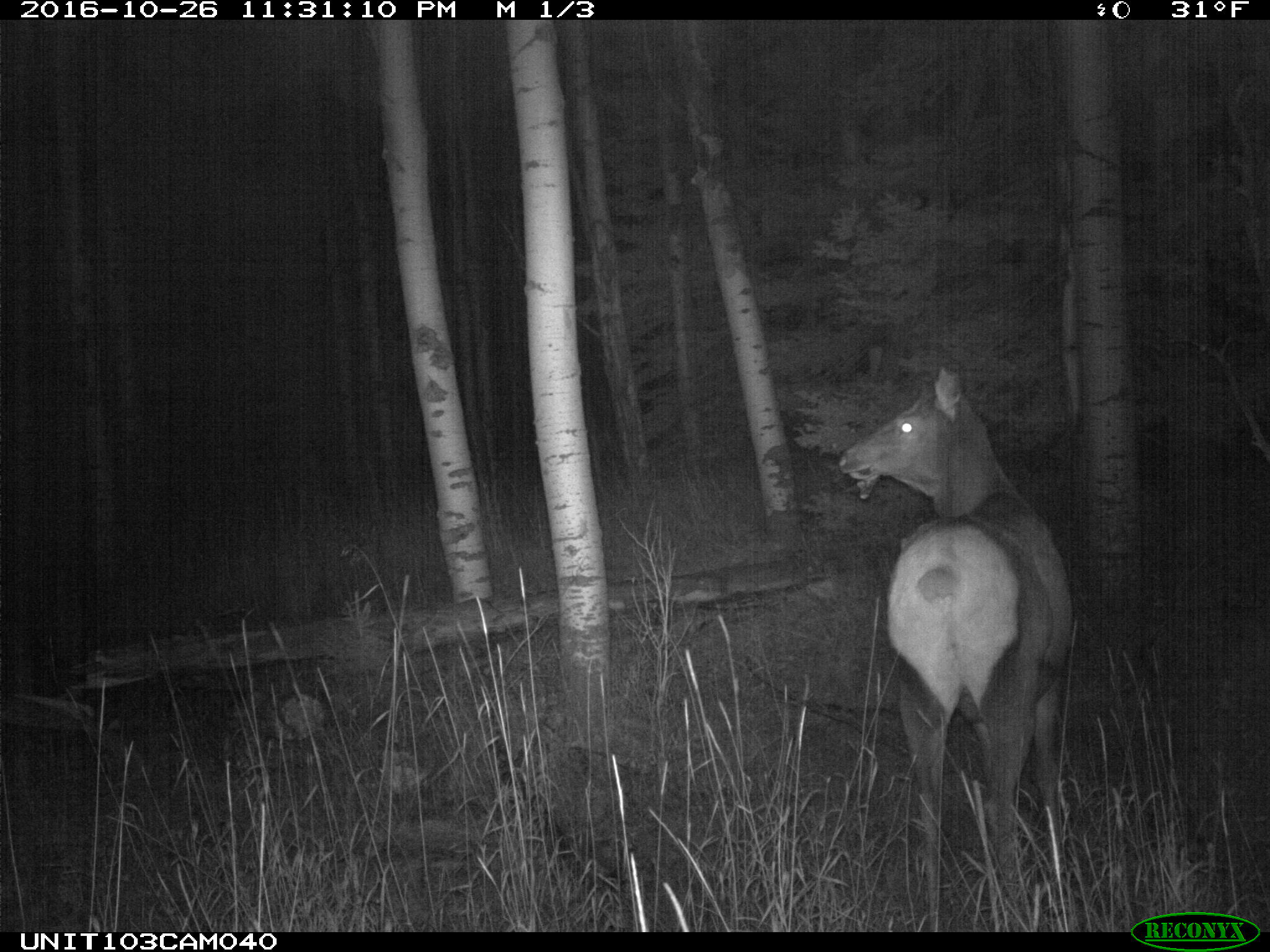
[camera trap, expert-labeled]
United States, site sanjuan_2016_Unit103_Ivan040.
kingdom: Animalia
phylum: Chordata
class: Mammalia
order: Artiodactyla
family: Cervidae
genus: Cervus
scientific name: Cervus elaphus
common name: red deer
Cervus elaphus (red deer).